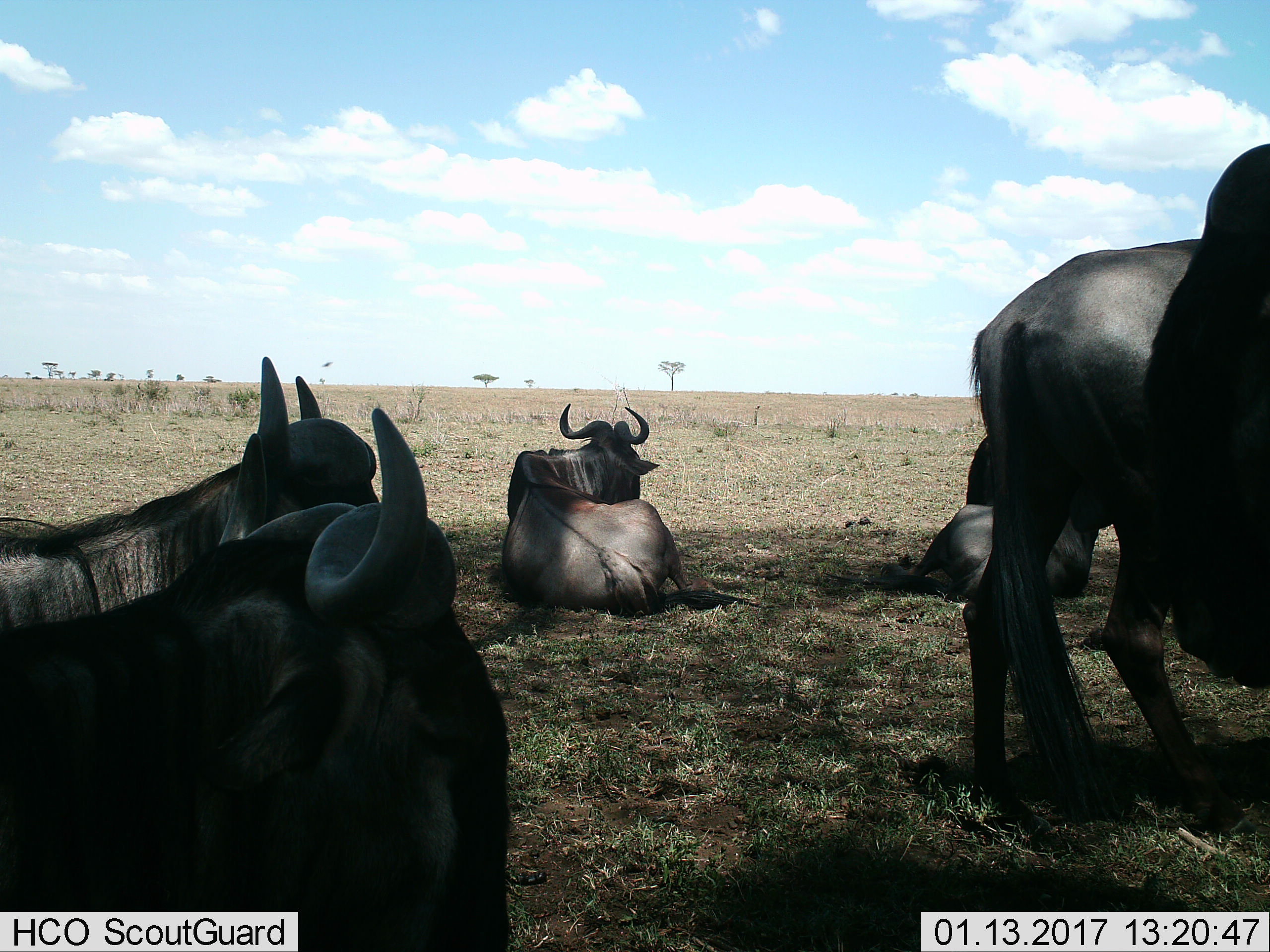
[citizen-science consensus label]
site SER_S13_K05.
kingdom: Animalia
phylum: Chordata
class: Mammalia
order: Artiodactyla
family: Bovidae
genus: Connochaetes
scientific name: Connochaetes taurinus taurinus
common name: blue wildebeest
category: wildebeestblue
Wildebeestblue (blue wildebeest) (Connochaetes taurinus taurinus), count 6. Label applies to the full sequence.